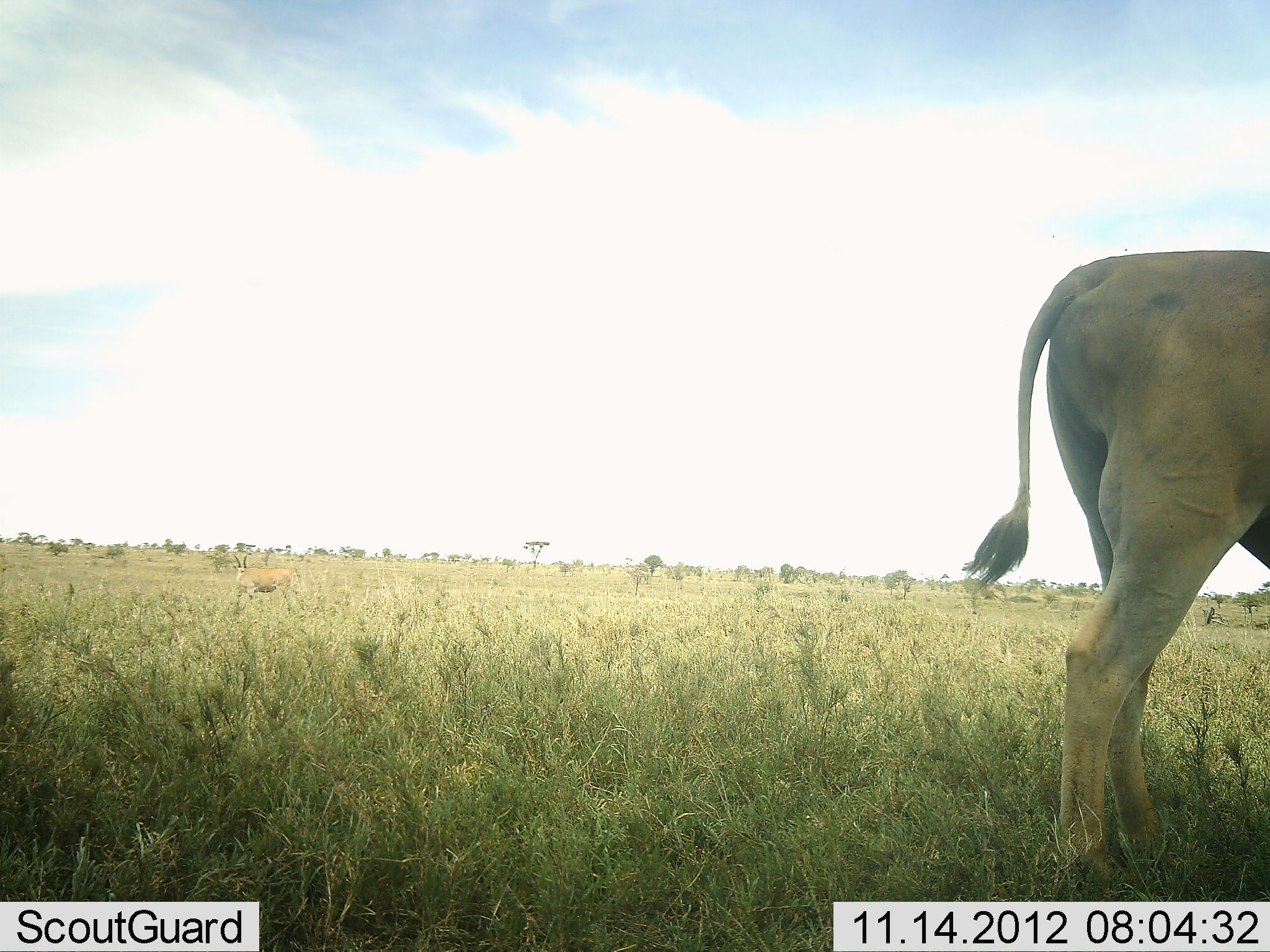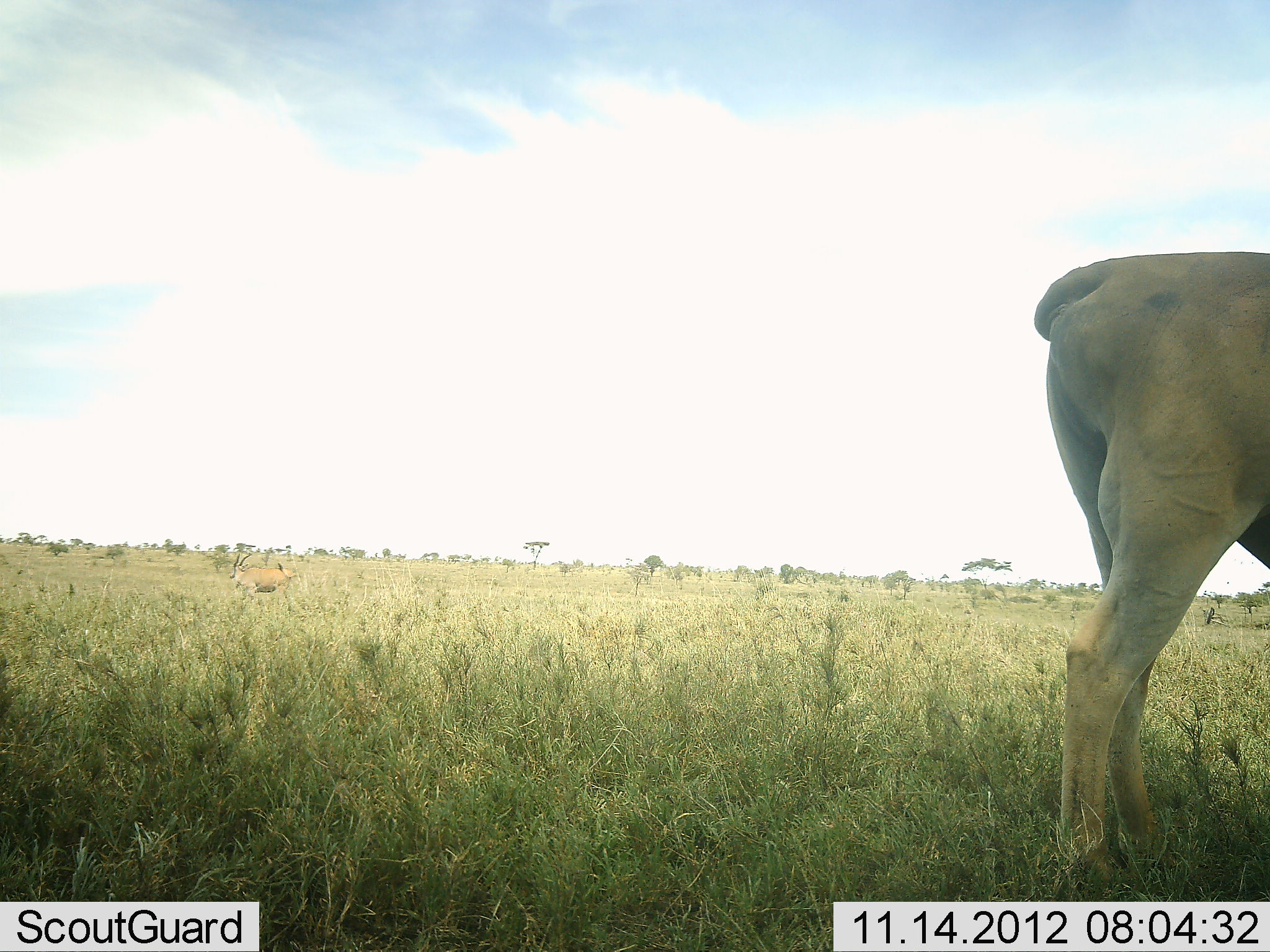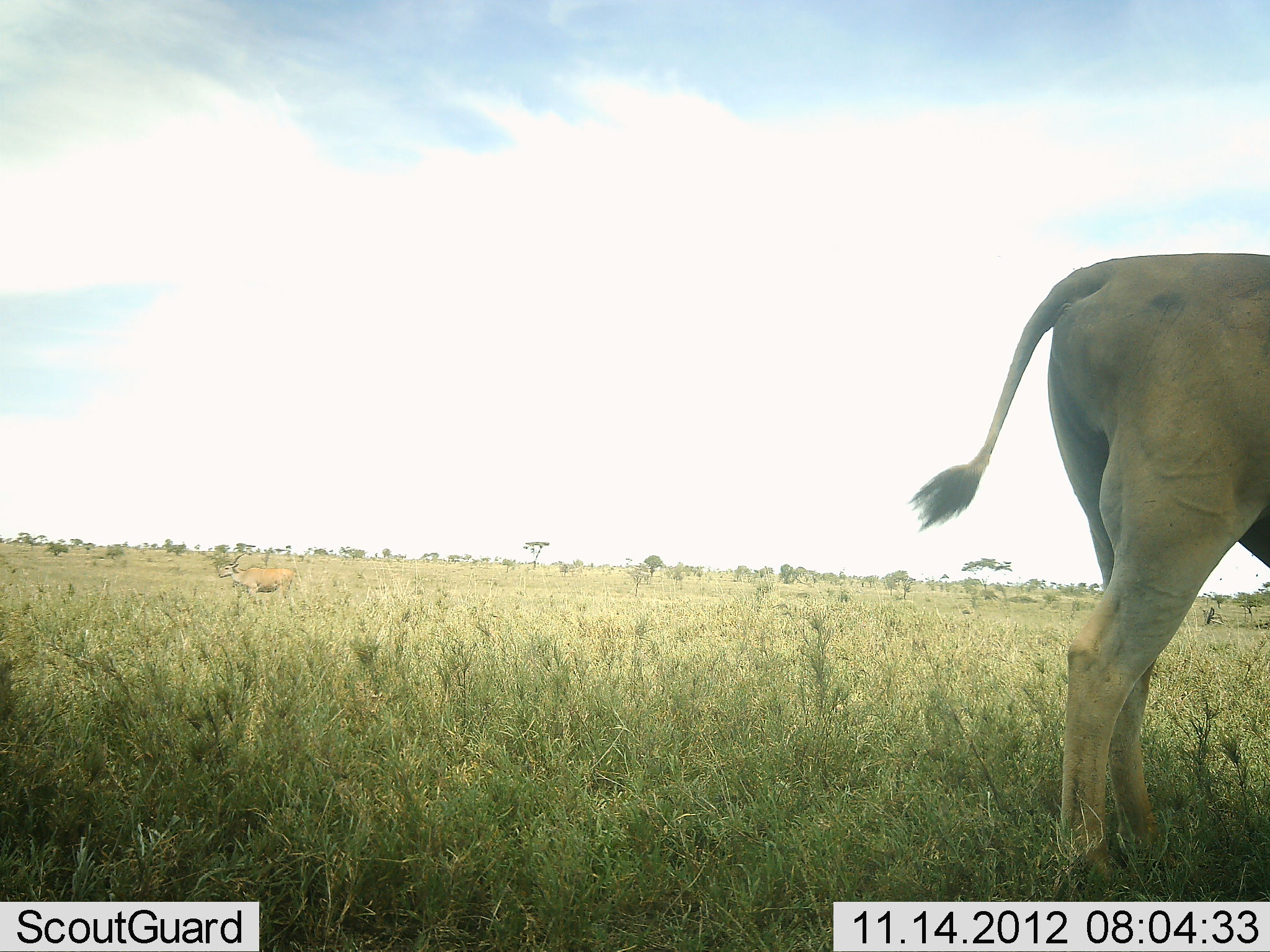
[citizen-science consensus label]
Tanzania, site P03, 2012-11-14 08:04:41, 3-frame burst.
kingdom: Animalia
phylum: Chordata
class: Mammalia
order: Artiodactyla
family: Bovidae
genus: Tragelaphus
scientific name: Tragelaphus oryx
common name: eland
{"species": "eland (Tragelaphus oryx)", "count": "2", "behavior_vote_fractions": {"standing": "100%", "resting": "0%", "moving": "0%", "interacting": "0%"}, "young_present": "0%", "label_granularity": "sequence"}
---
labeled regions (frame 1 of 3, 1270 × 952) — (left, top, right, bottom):
animal: (964, 247, 1270, 901)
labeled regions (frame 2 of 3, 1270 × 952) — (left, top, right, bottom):
animal: (1032, 251, 1270, 902)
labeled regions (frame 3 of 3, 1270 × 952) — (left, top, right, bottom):
animal: (912, 251, 1270, 887)